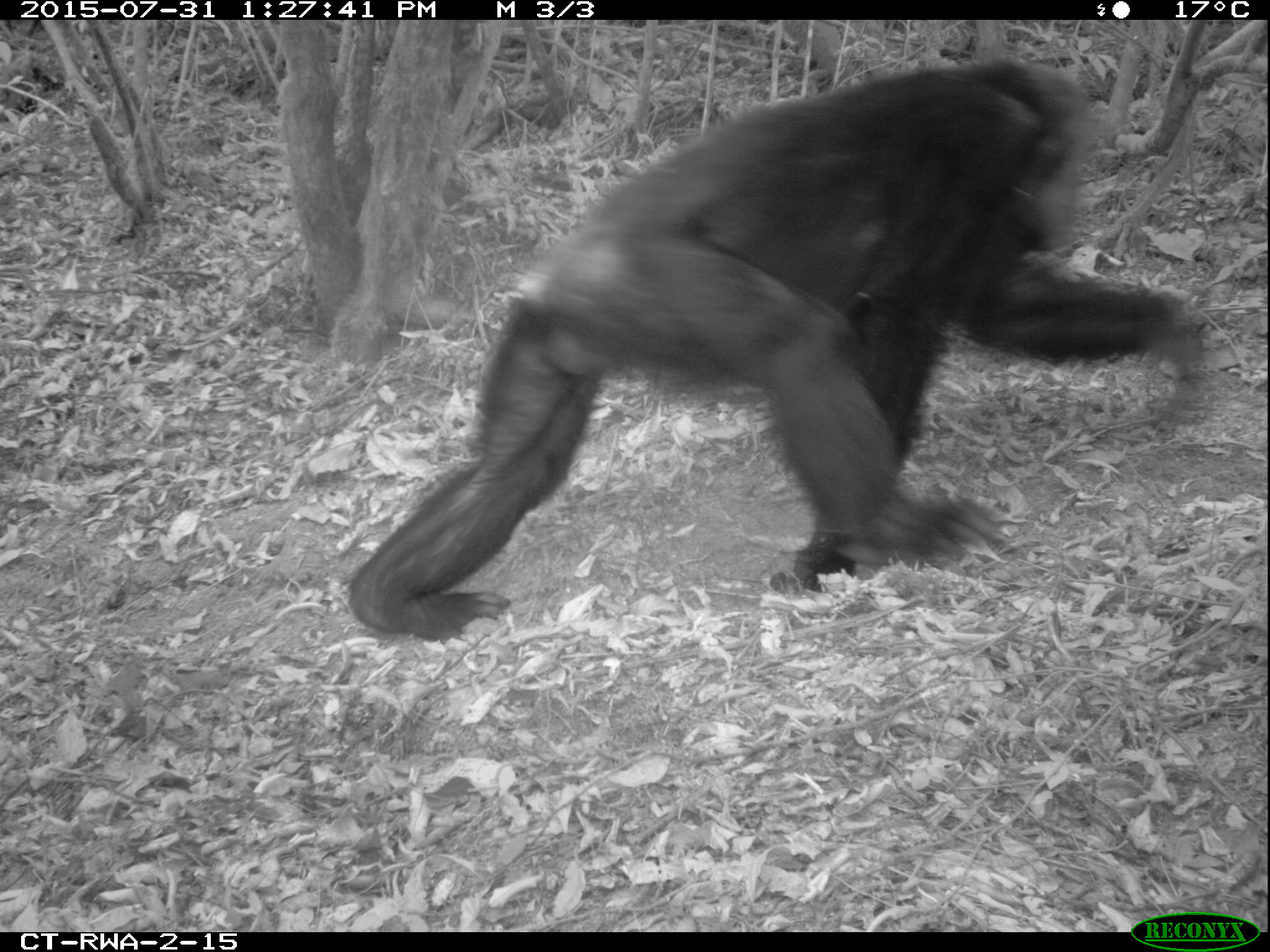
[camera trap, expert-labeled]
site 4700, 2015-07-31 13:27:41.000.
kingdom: Animalia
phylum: Chordata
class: Mammalia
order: Primates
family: Hominidae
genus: Pan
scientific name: Pan troglodytes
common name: chimpanzee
Pan troglodytes (chimpanzee), count 1.